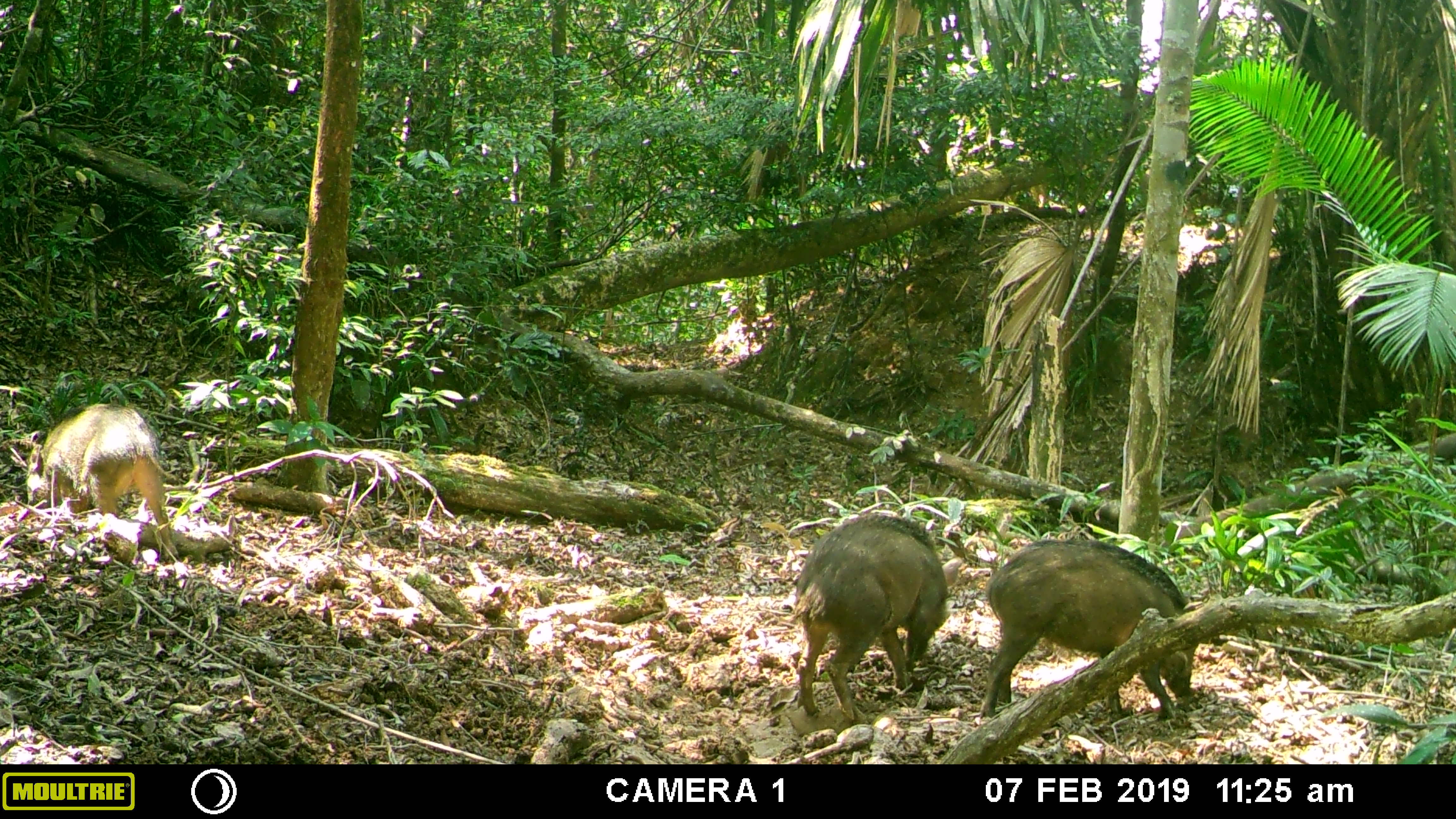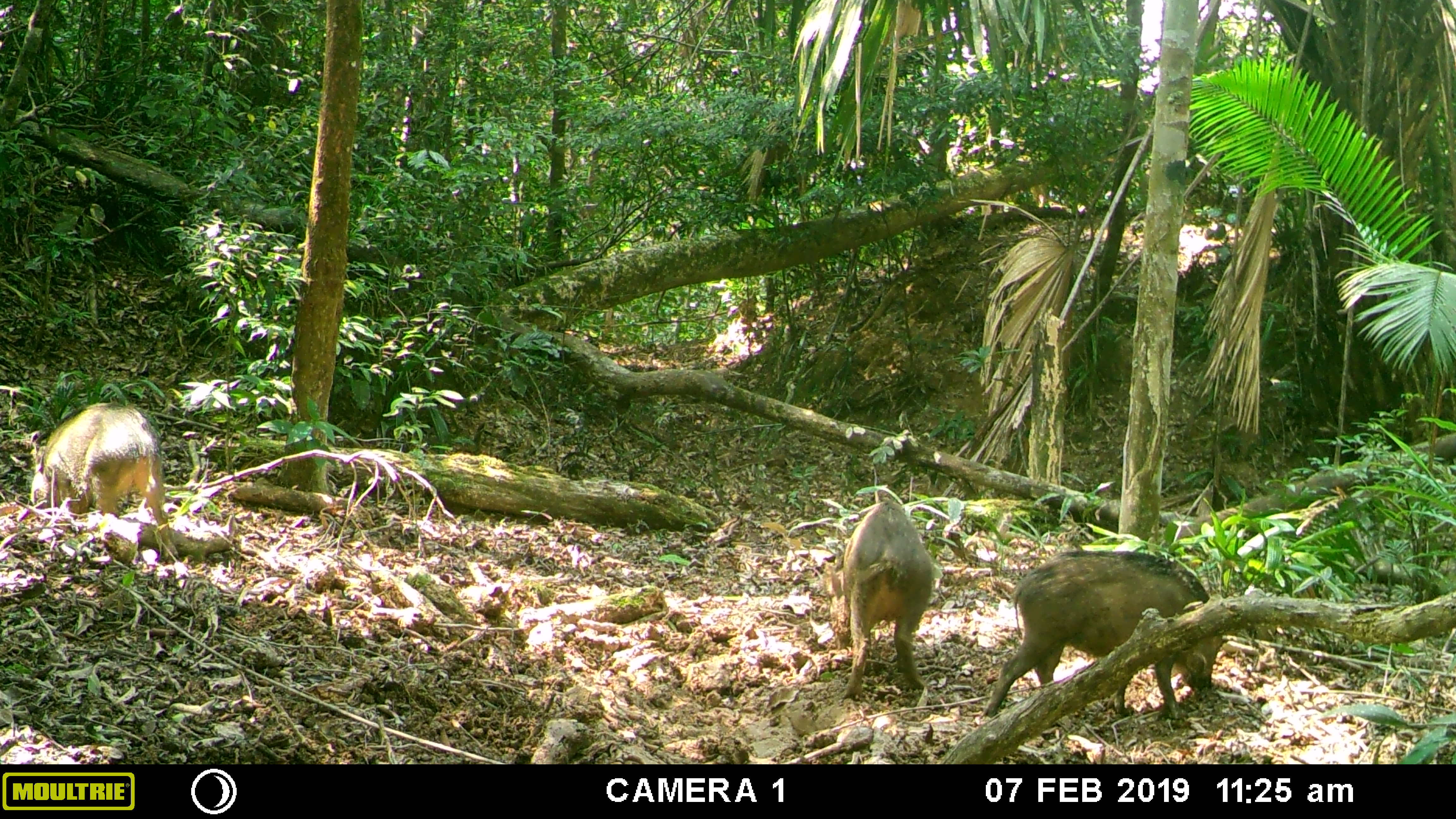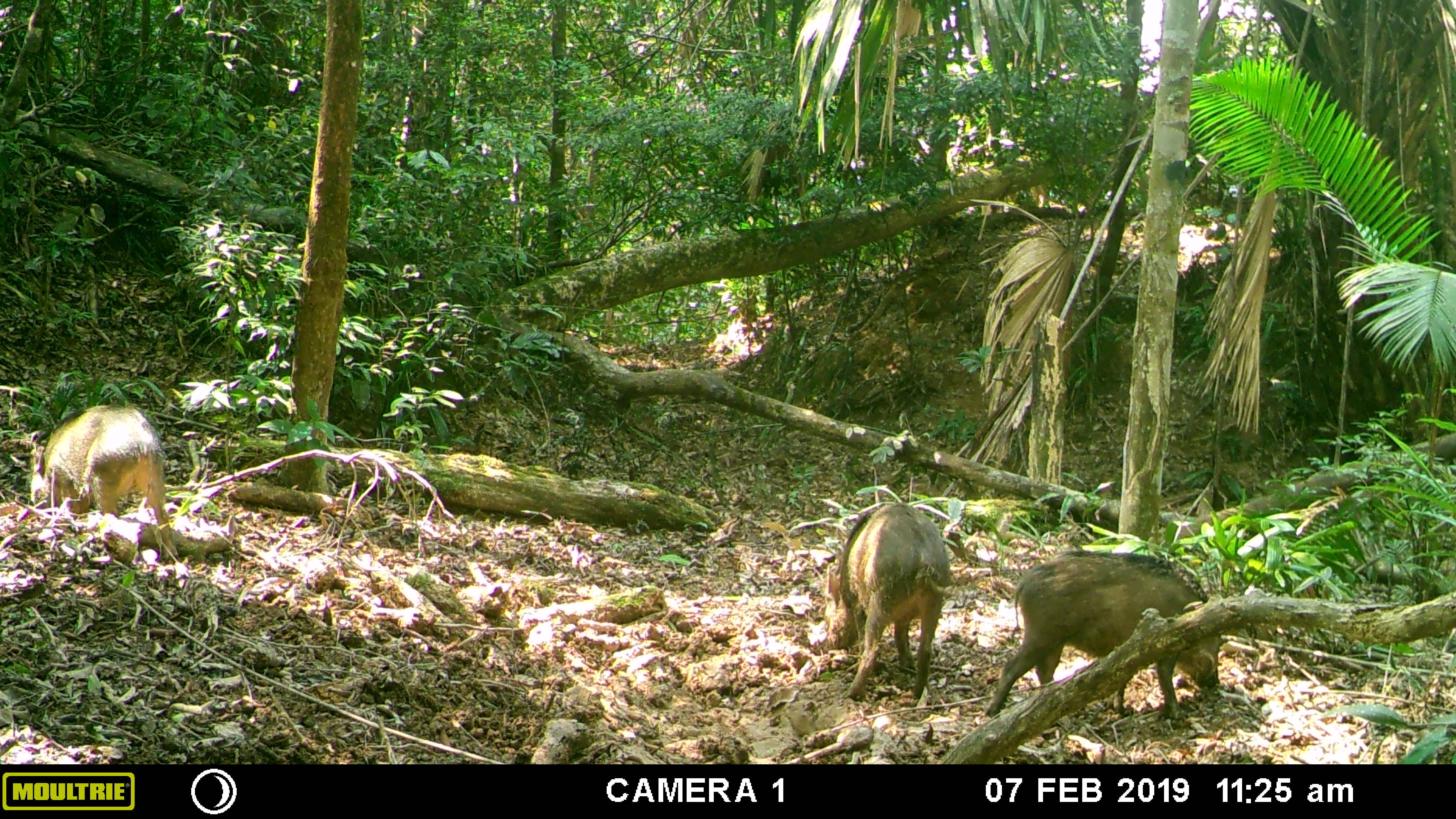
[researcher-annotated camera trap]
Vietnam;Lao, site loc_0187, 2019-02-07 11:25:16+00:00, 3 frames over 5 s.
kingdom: Animalia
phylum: Chordata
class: Mammalia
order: Artiodactyla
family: Suidae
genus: Sus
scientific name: Sus scrofa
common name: eurasian wild pig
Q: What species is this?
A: Eurasian wild pig (Sus scrofa).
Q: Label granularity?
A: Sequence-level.